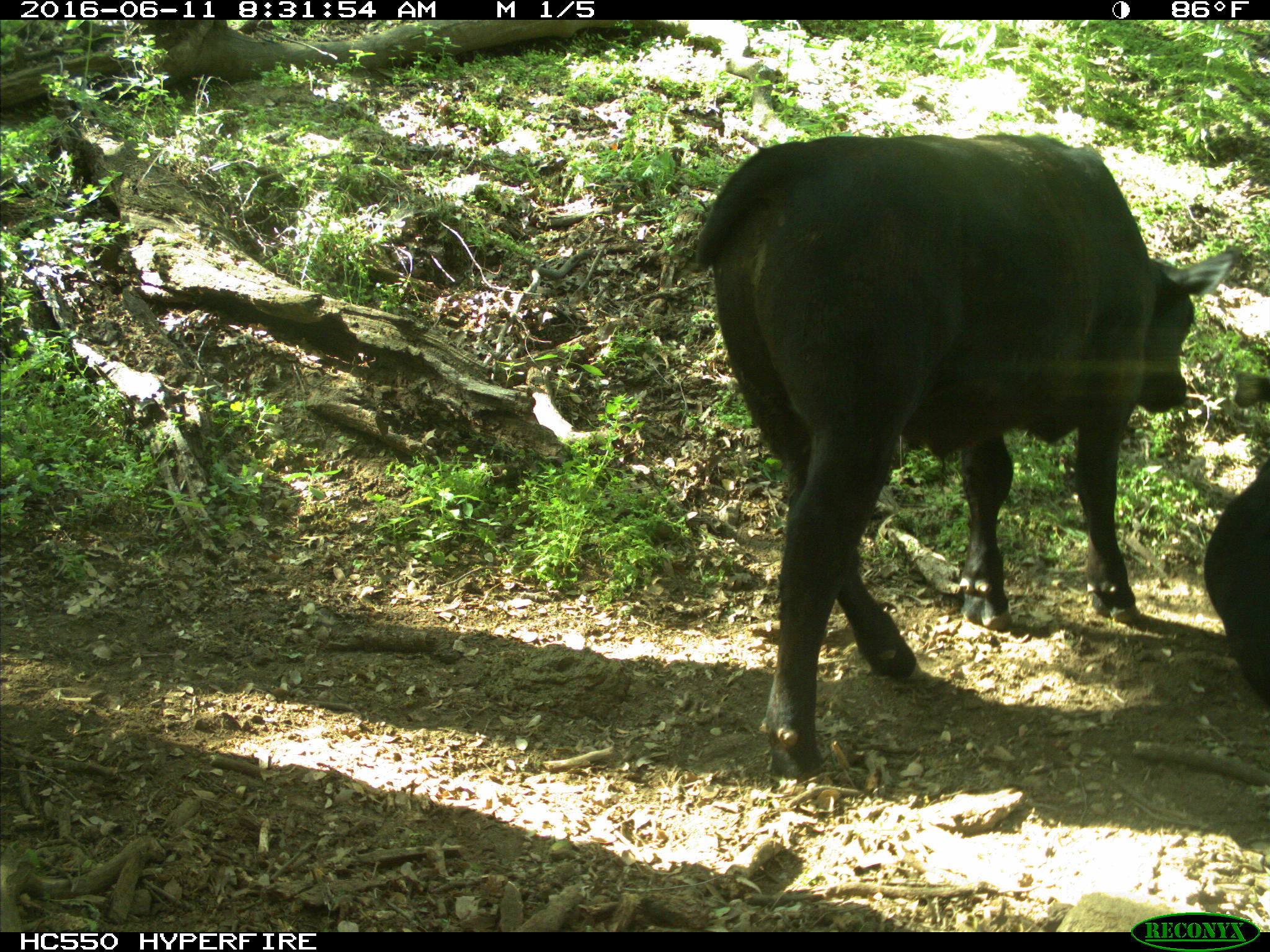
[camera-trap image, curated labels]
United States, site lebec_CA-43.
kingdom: Animalia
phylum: Chordata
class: Mammalia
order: Artiodactyla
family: Bovidae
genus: Bos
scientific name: Bos taurus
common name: domestic cow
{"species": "Bos taurus (domestic cow)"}